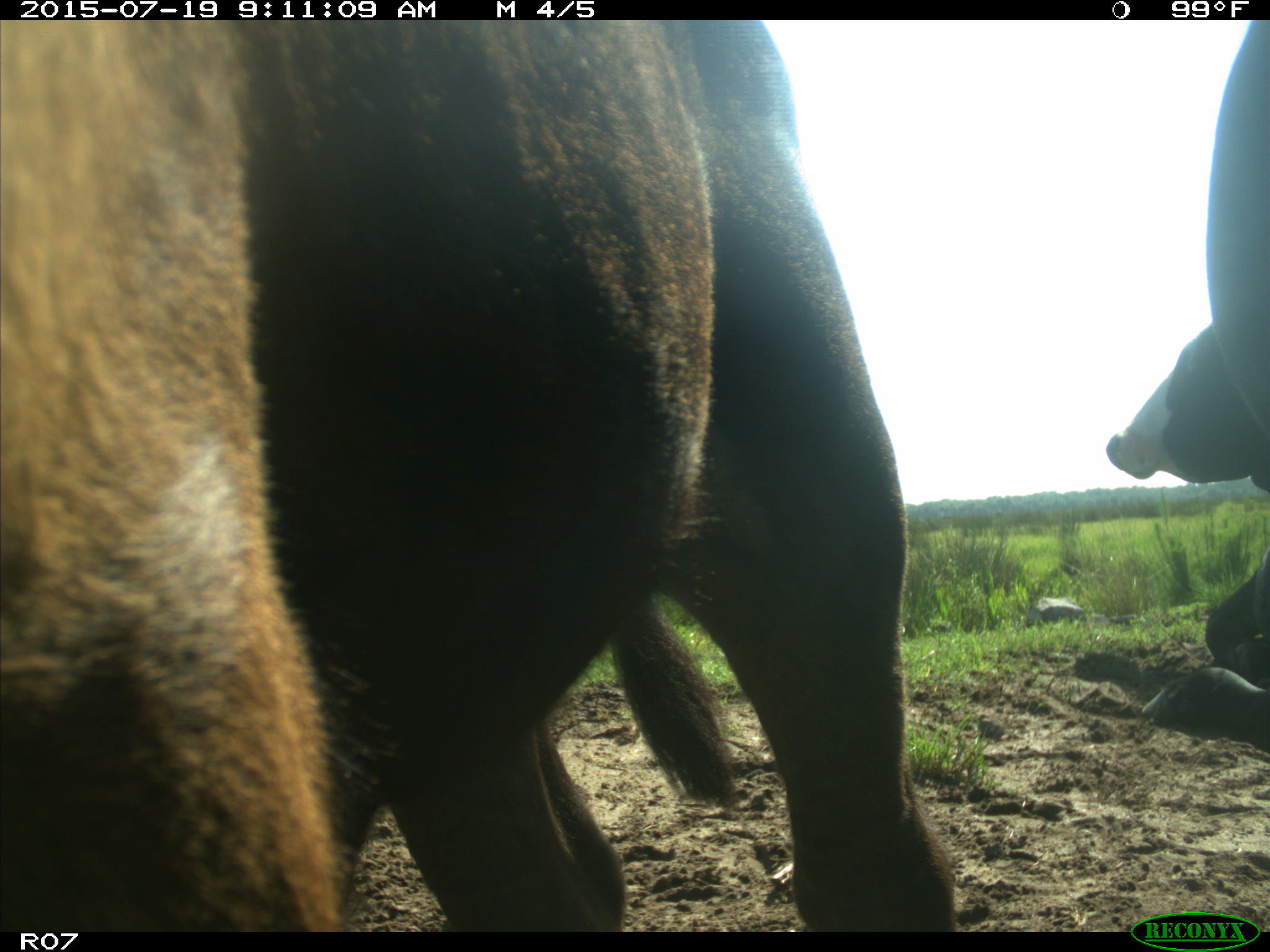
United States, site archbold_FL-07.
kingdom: Animalia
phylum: Chordata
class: Mammalia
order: Artiodactyla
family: Bovidae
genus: Bos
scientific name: Bos taurus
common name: domestic cow